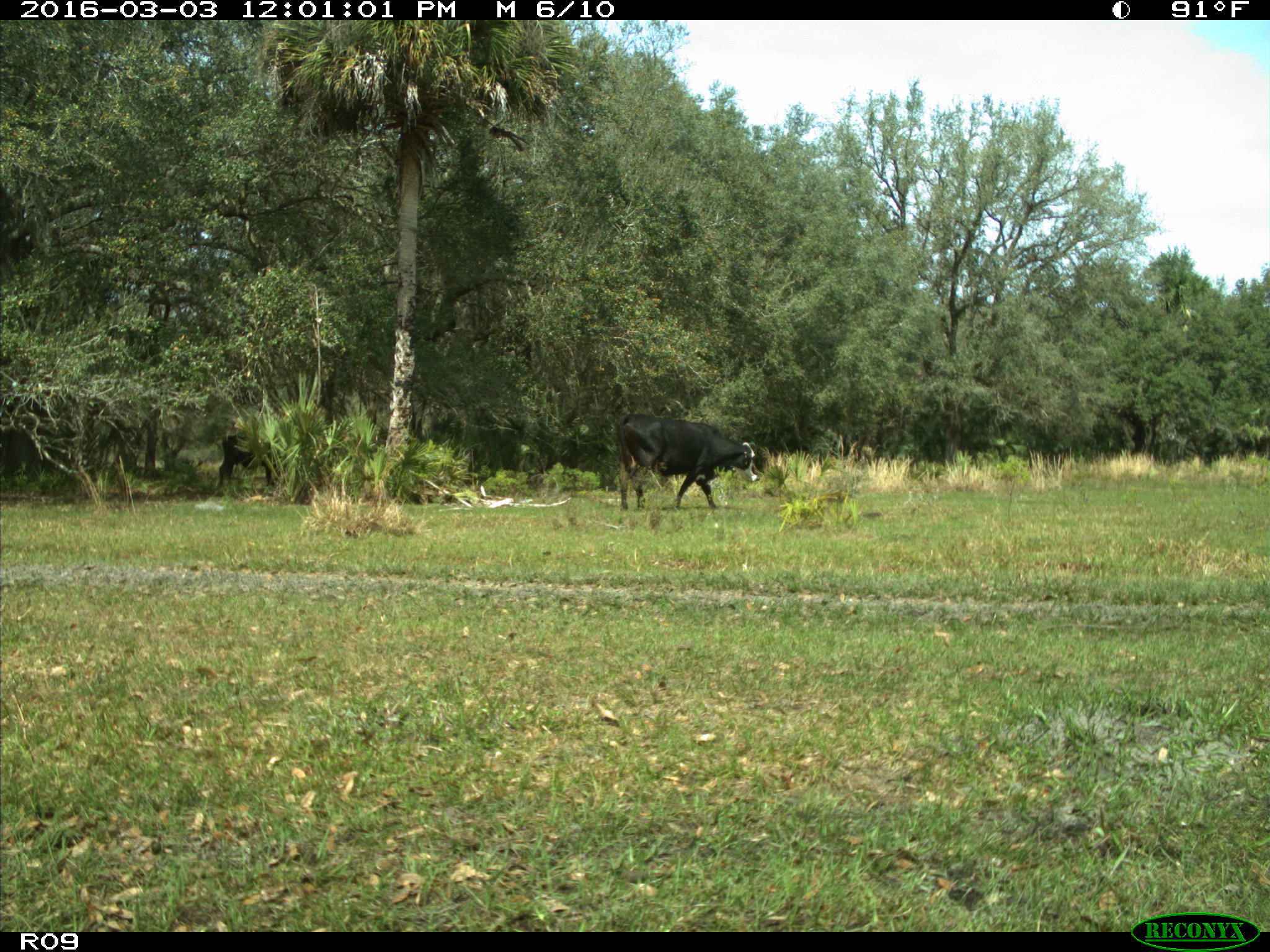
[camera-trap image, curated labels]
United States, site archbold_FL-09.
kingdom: Animalia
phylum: Chordata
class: Mammalia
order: Artiodactyla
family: Bovidae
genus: Bos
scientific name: Bos taurus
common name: domestic cow